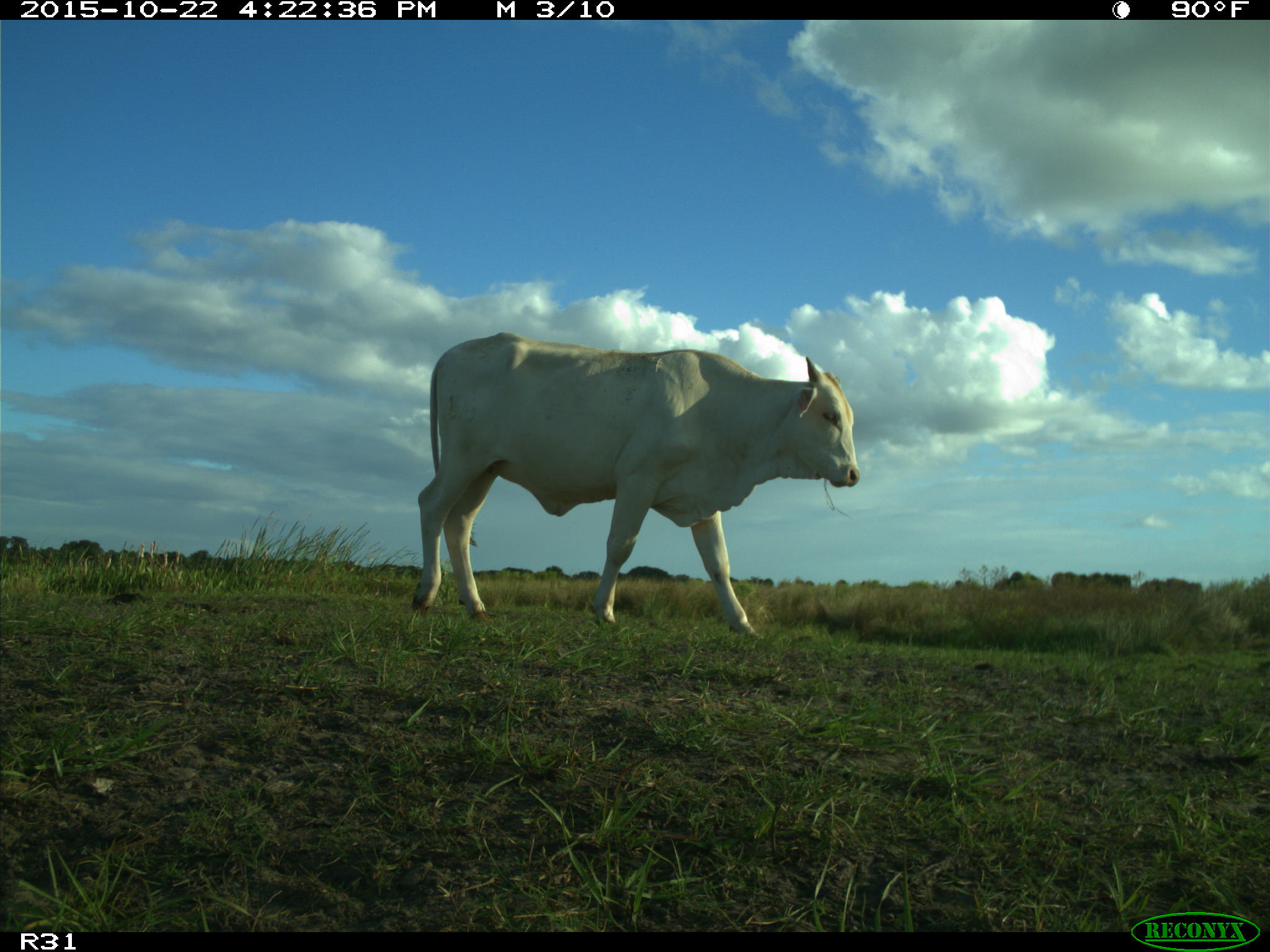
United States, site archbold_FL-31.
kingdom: Animalia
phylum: Chordata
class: Mammalia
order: Artiodactyla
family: Bovidae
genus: Bos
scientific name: Bos taurus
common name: domestic cow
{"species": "Bos taurus (domestic cow)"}